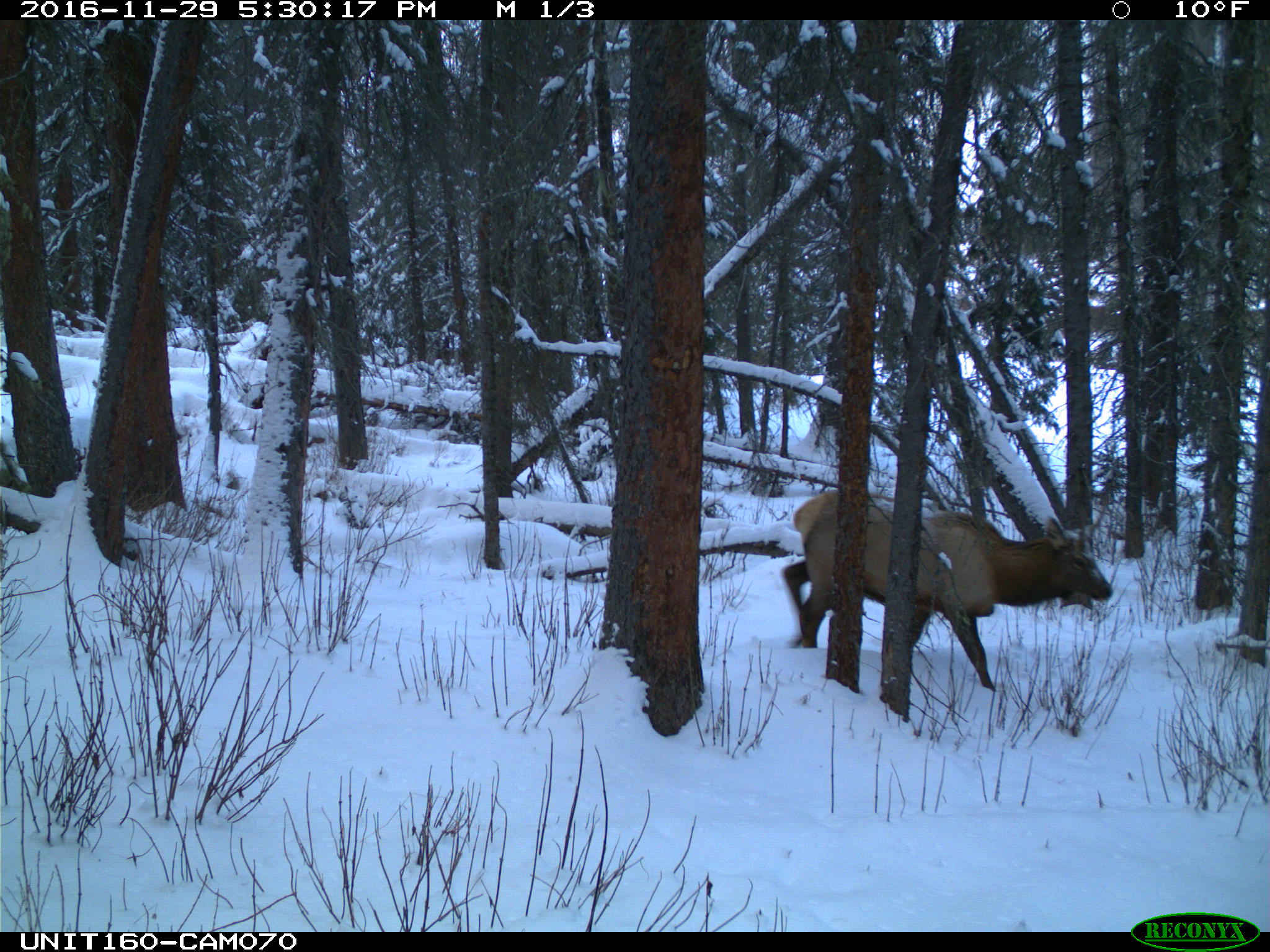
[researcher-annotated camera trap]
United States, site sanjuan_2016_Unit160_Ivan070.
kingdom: Animalia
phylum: Chordata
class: Mammalia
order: Artiodactyla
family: Cervidae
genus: Cervus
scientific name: Cervus elaphus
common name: red deer